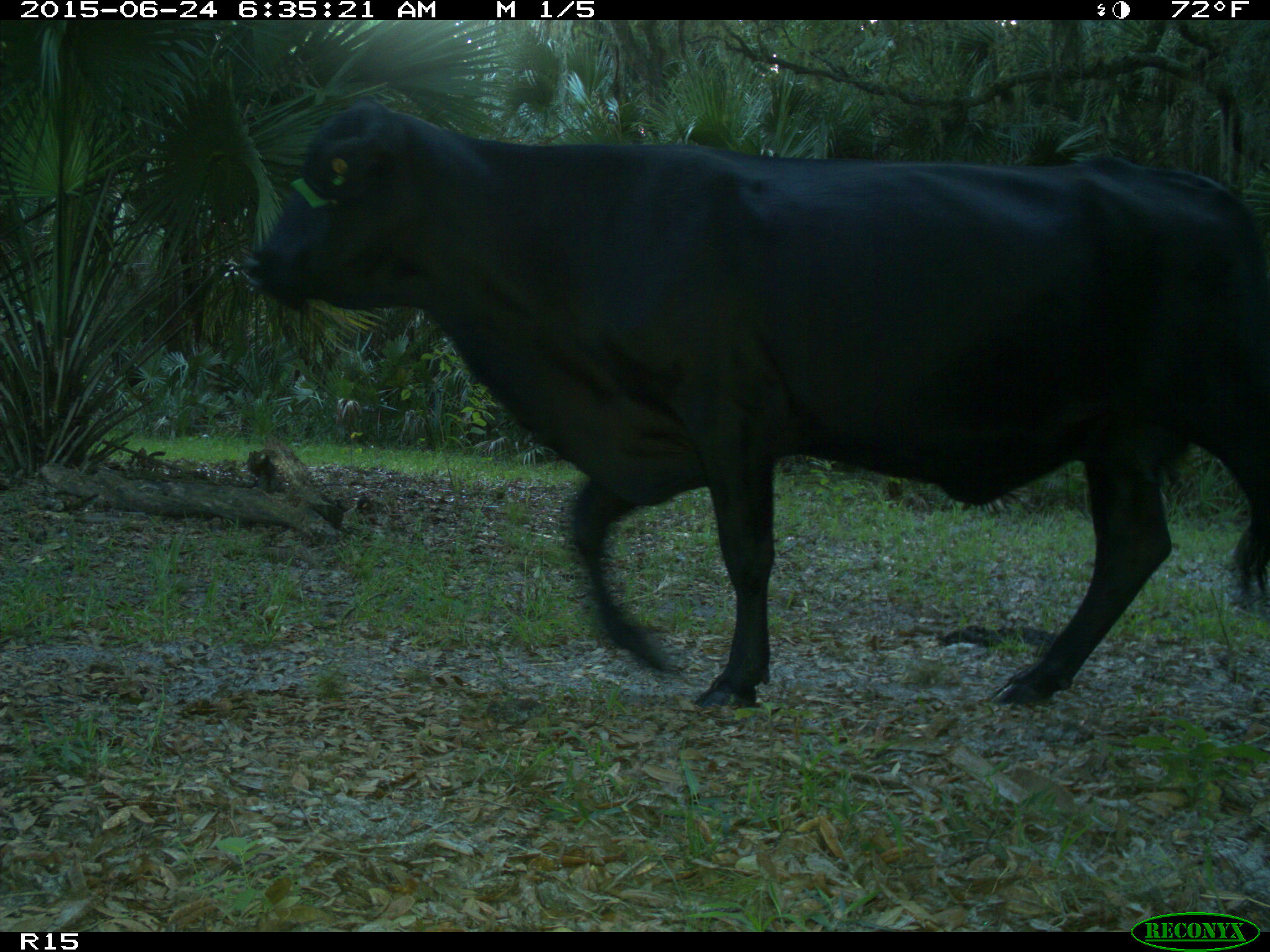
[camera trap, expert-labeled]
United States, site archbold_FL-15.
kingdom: Animalia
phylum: Chordata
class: Mammalia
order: Artiodactyla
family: Bovidae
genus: Bos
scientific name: Bos taurus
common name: domestic cow